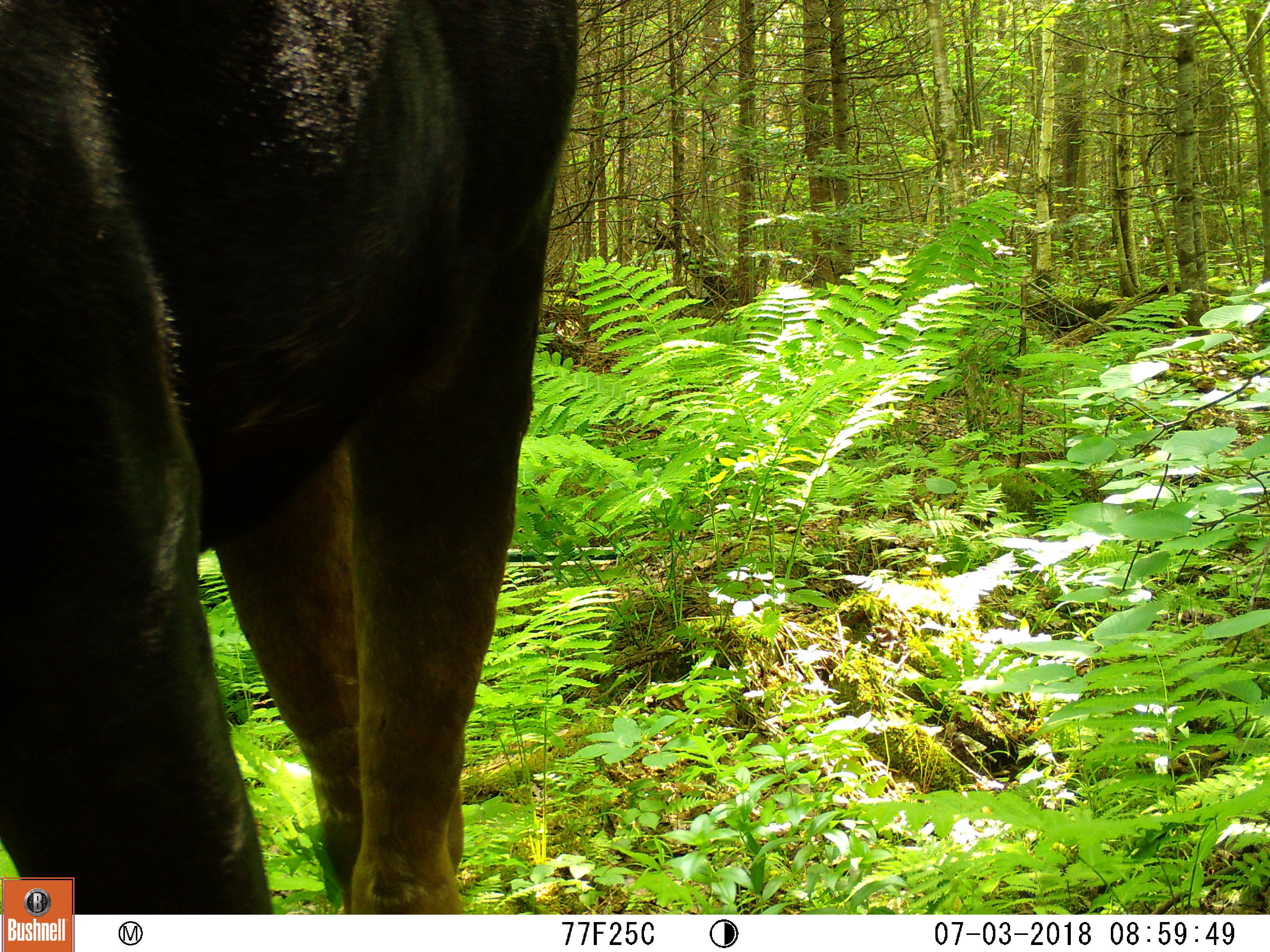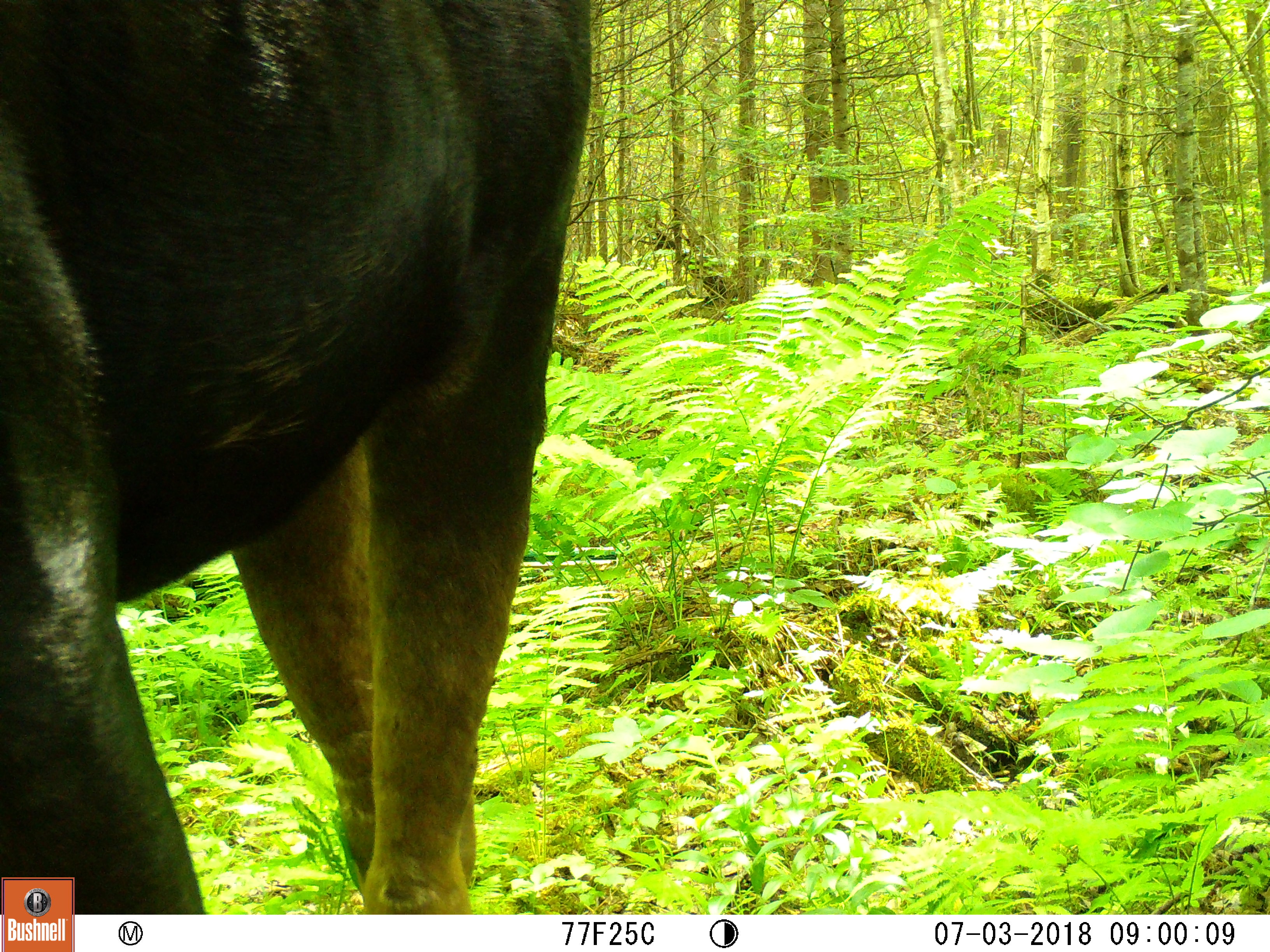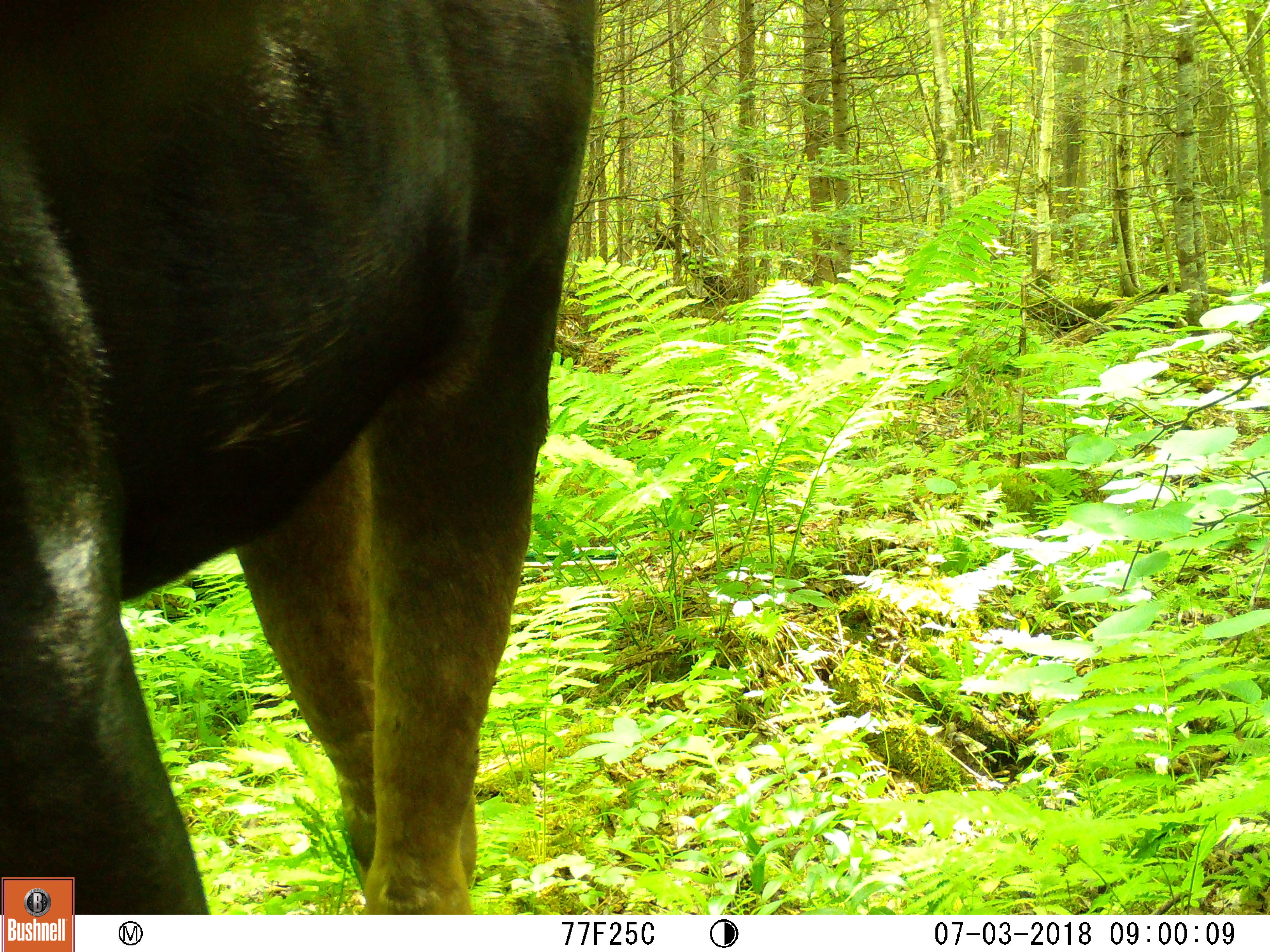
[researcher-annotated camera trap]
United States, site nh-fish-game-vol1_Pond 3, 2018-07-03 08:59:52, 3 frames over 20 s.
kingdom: Animalia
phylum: Chordata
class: Mammalia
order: Artiodactyla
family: Cervidae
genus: Alces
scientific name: Alces alces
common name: moose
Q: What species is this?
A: Moose (Alces alces).